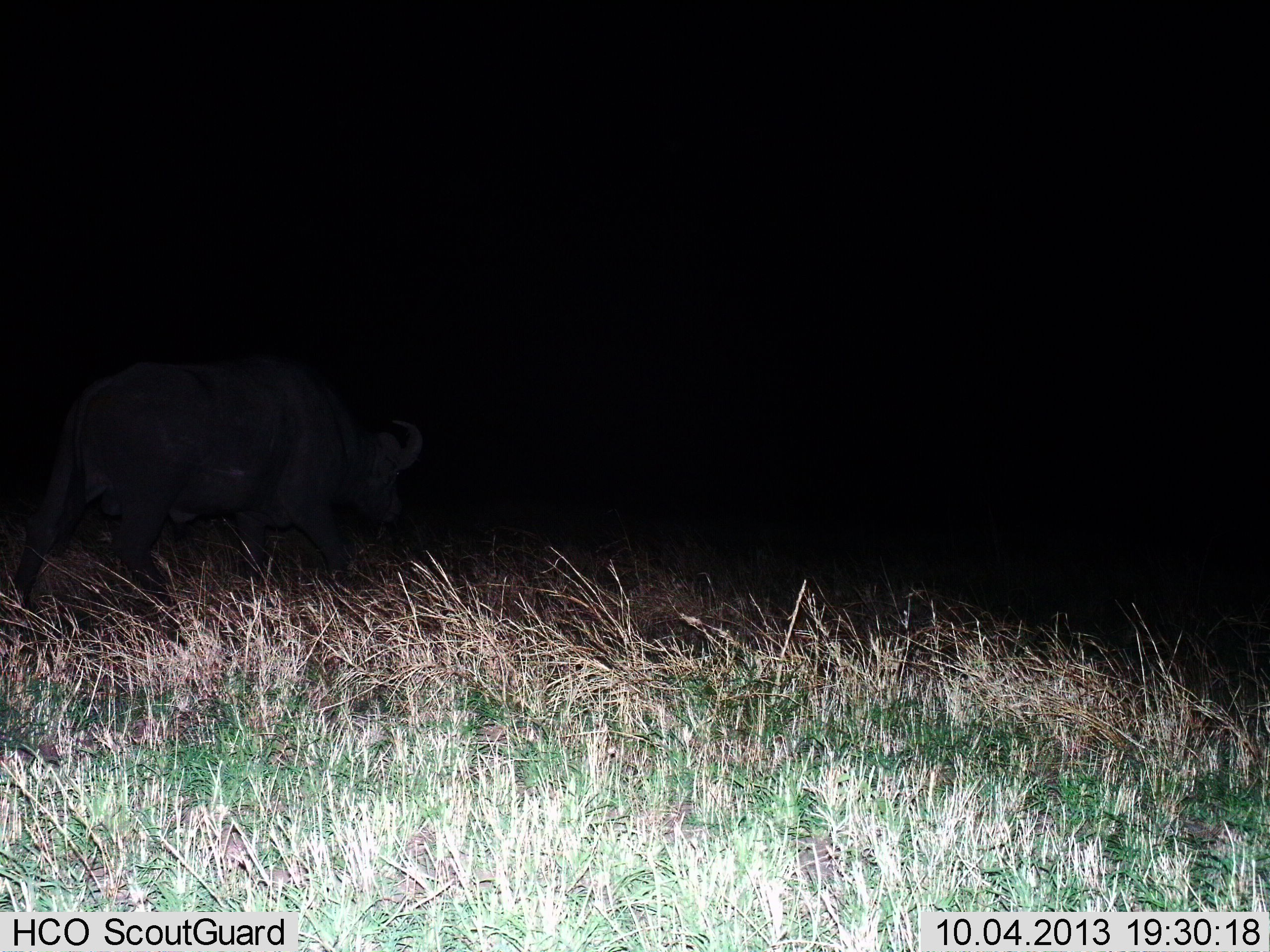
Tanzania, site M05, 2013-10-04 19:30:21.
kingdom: Animalia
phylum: Chordata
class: Mammalia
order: Artiodactyla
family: Bovidae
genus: Syncerus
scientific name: Syncerus caffer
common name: cape buffalo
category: buffalo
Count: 1.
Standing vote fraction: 30%.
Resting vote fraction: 0%.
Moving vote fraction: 70%.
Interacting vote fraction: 0%.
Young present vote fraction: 0%.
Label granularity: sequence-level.